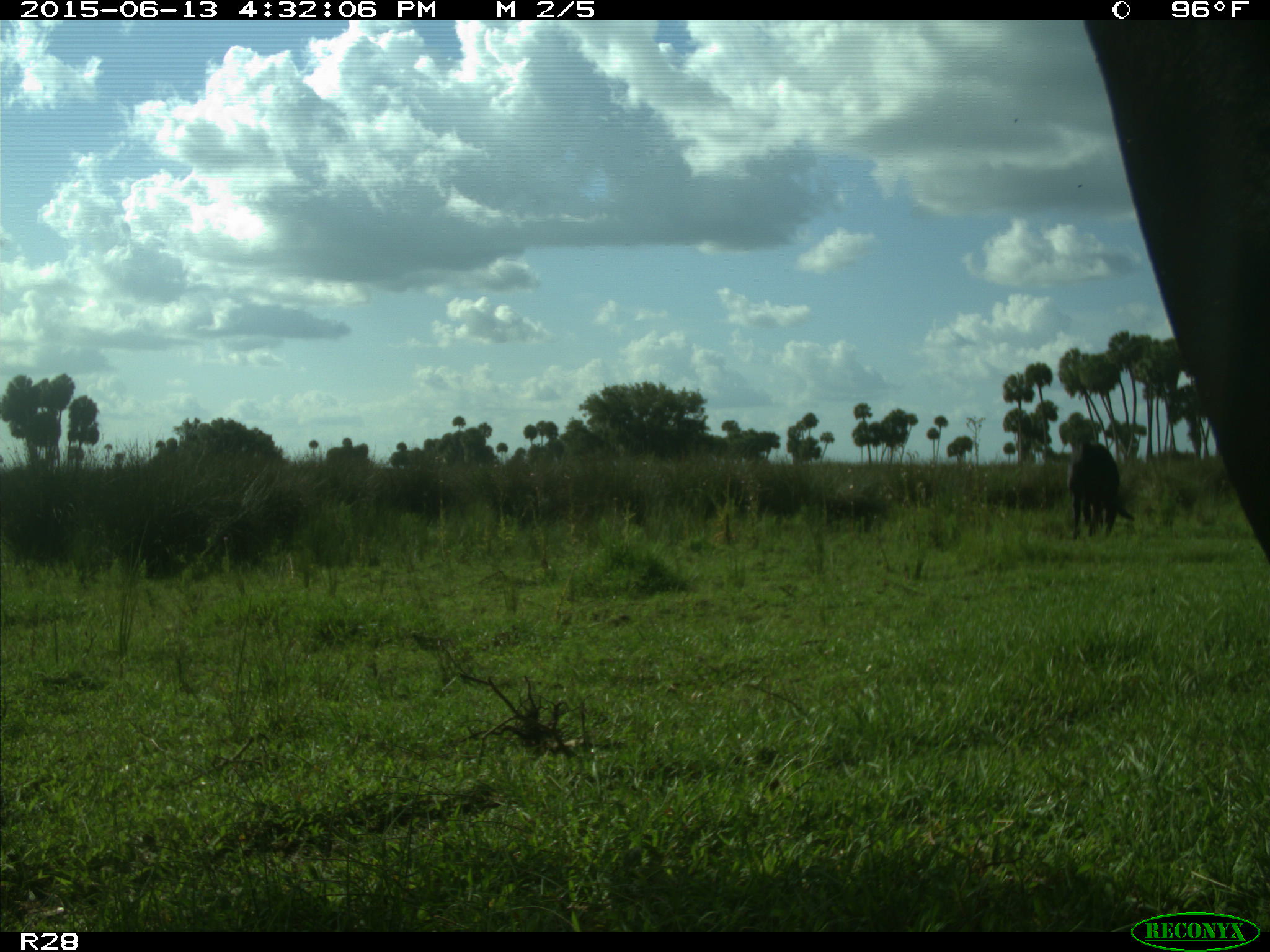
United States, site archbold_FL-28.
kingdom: Animalia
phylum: Chordata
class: Mammalia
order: Artiodactyla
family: Bovidae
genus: Bos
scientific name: Bos taurus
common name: domestic cow